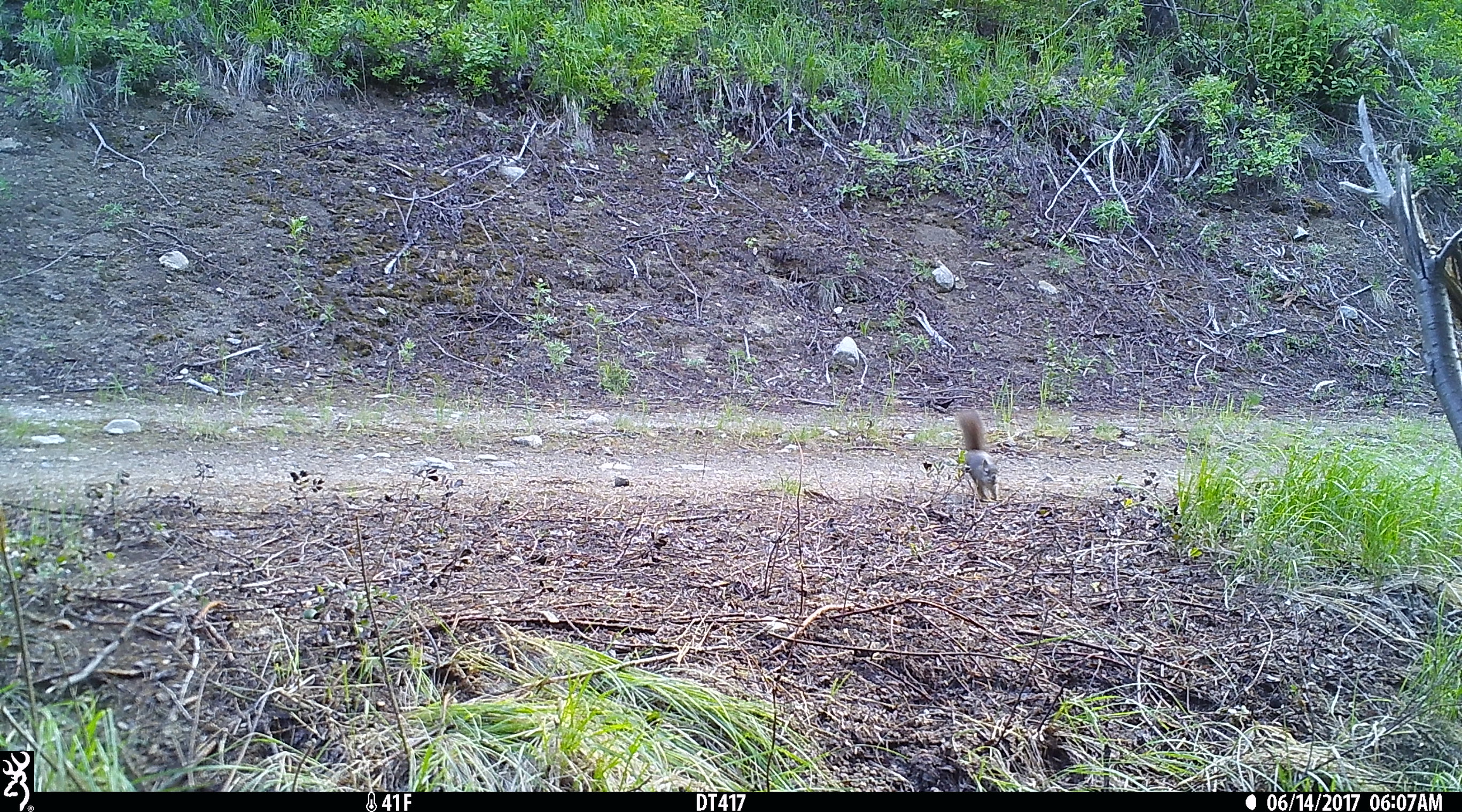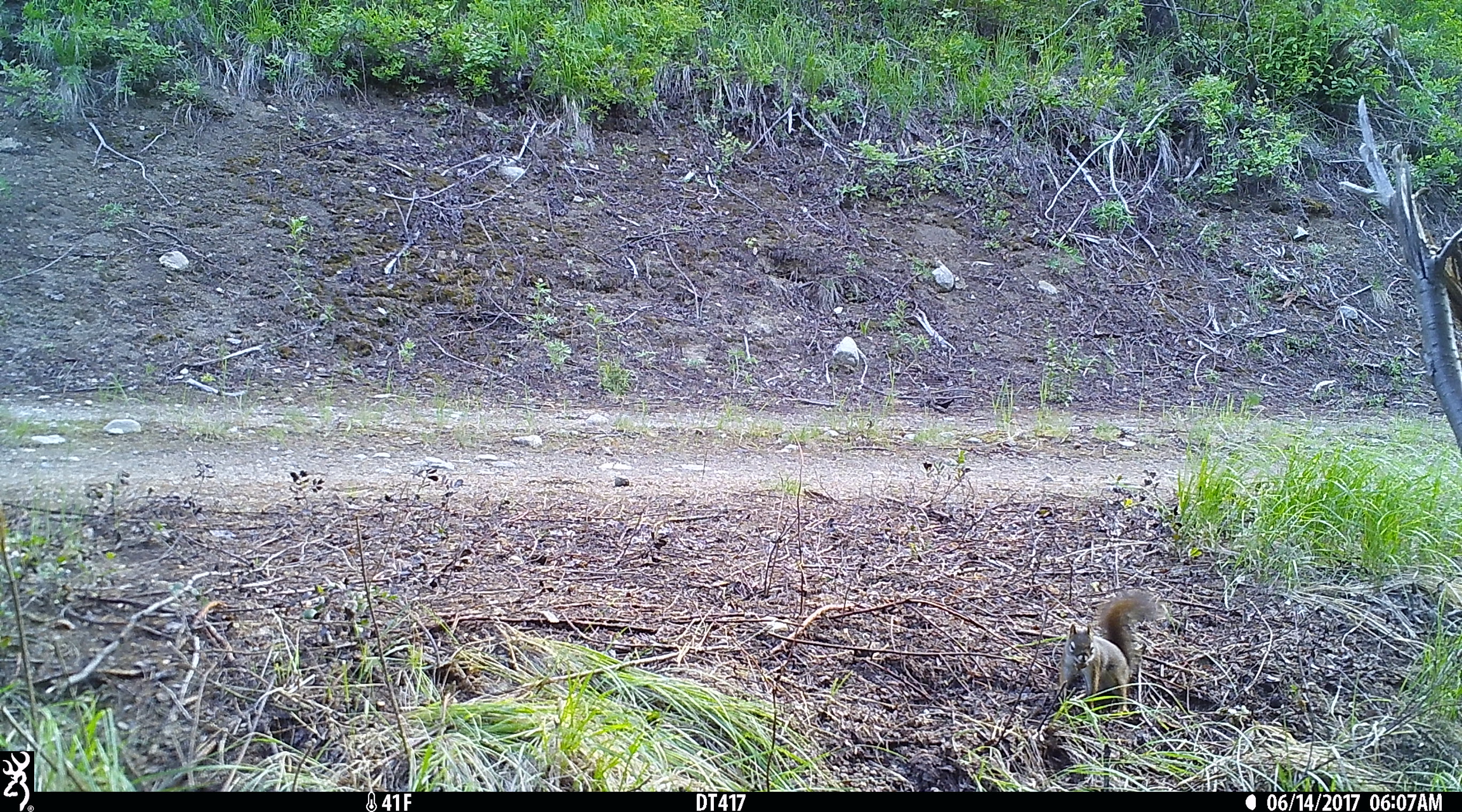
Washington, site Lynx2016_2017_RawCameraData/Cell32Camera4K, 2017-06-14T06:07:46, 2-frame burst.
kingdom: Animalia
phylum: Chordata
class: Mammalia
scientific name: Mammalia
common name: small mammal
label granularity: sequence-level